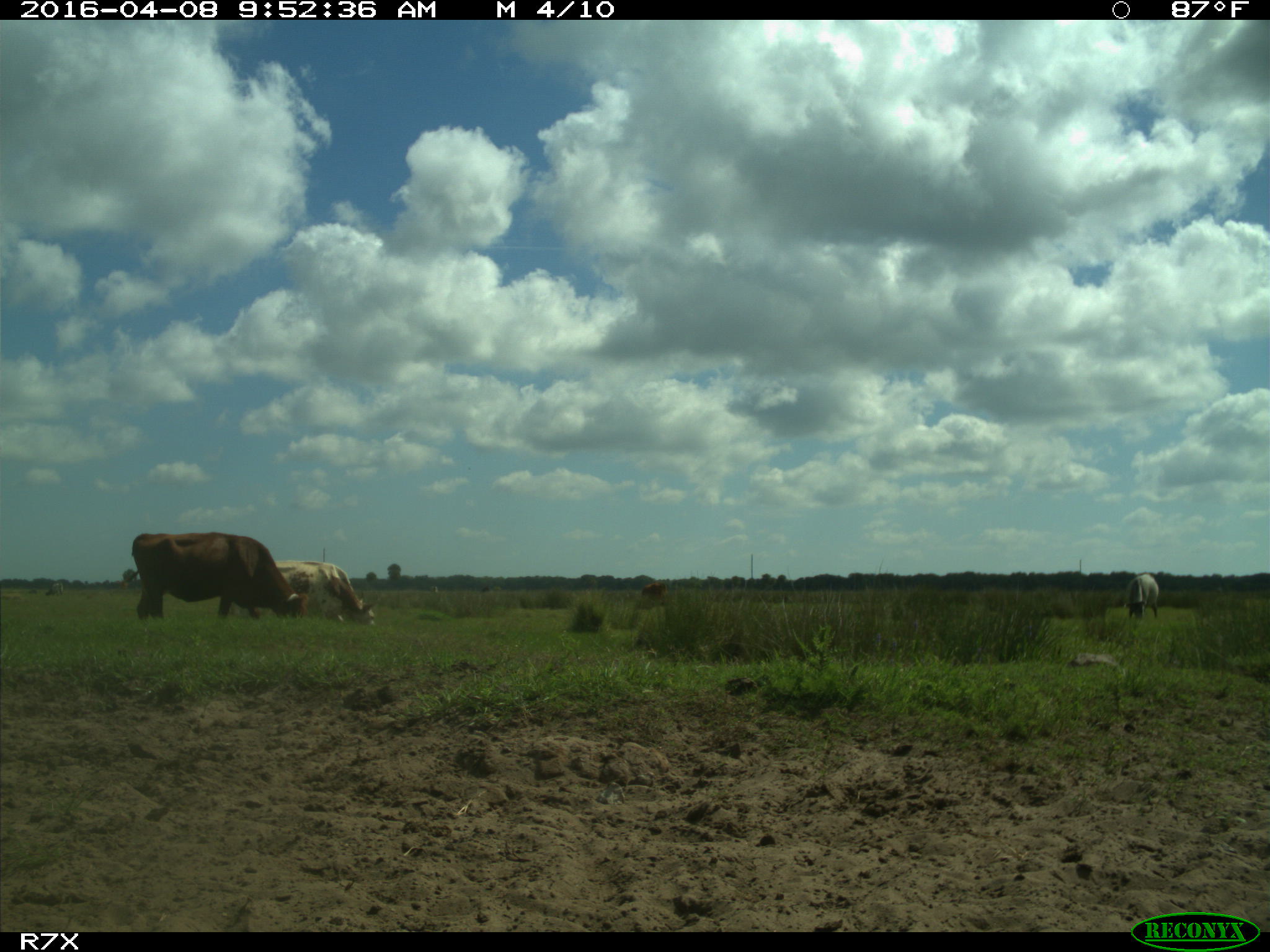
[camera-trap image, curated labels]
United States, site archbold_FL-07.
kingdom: Animalia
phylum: Chordata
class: Mammalia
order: Artiodactyla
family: Bovidae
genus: Bos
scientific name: Bos taurus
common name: domestic cow